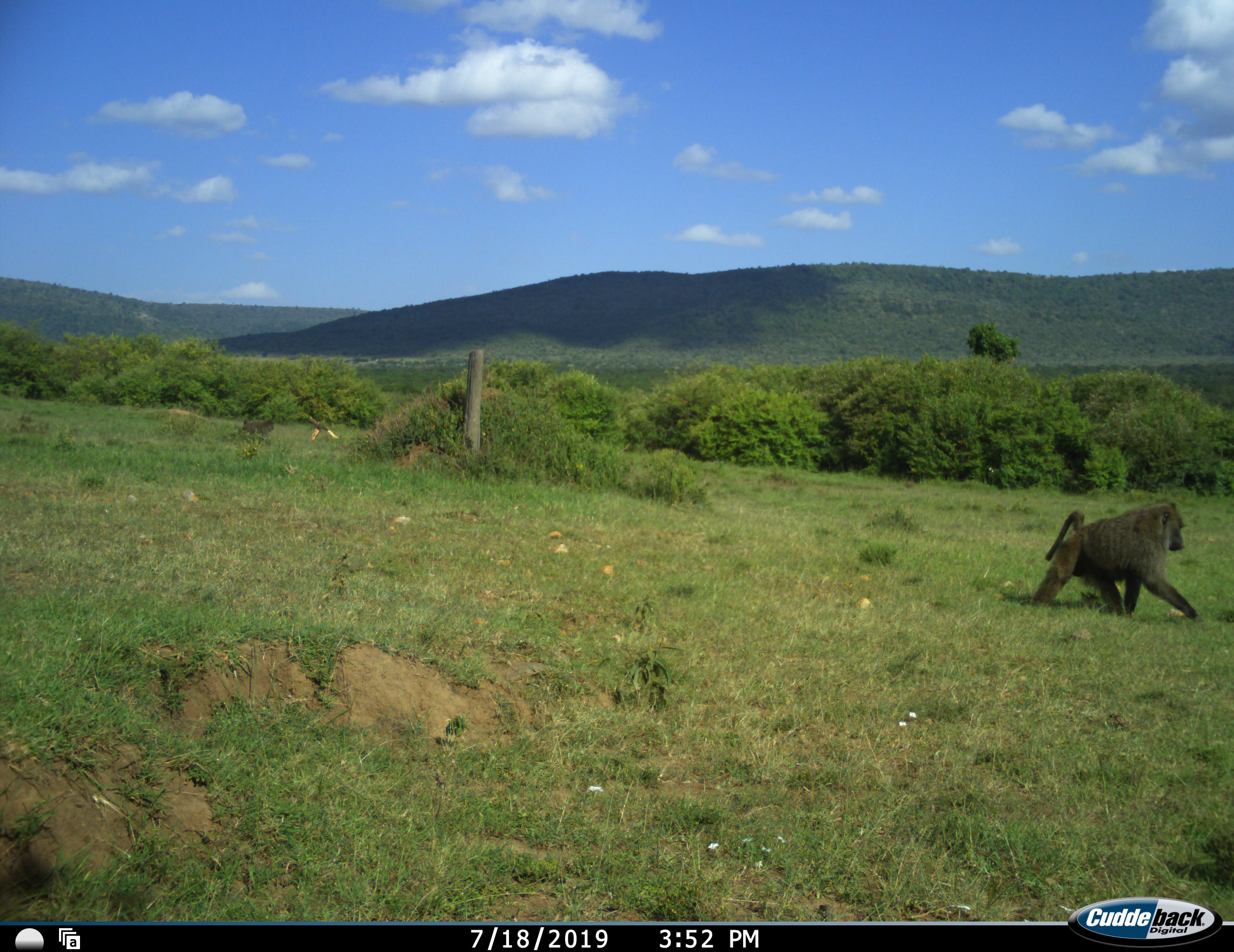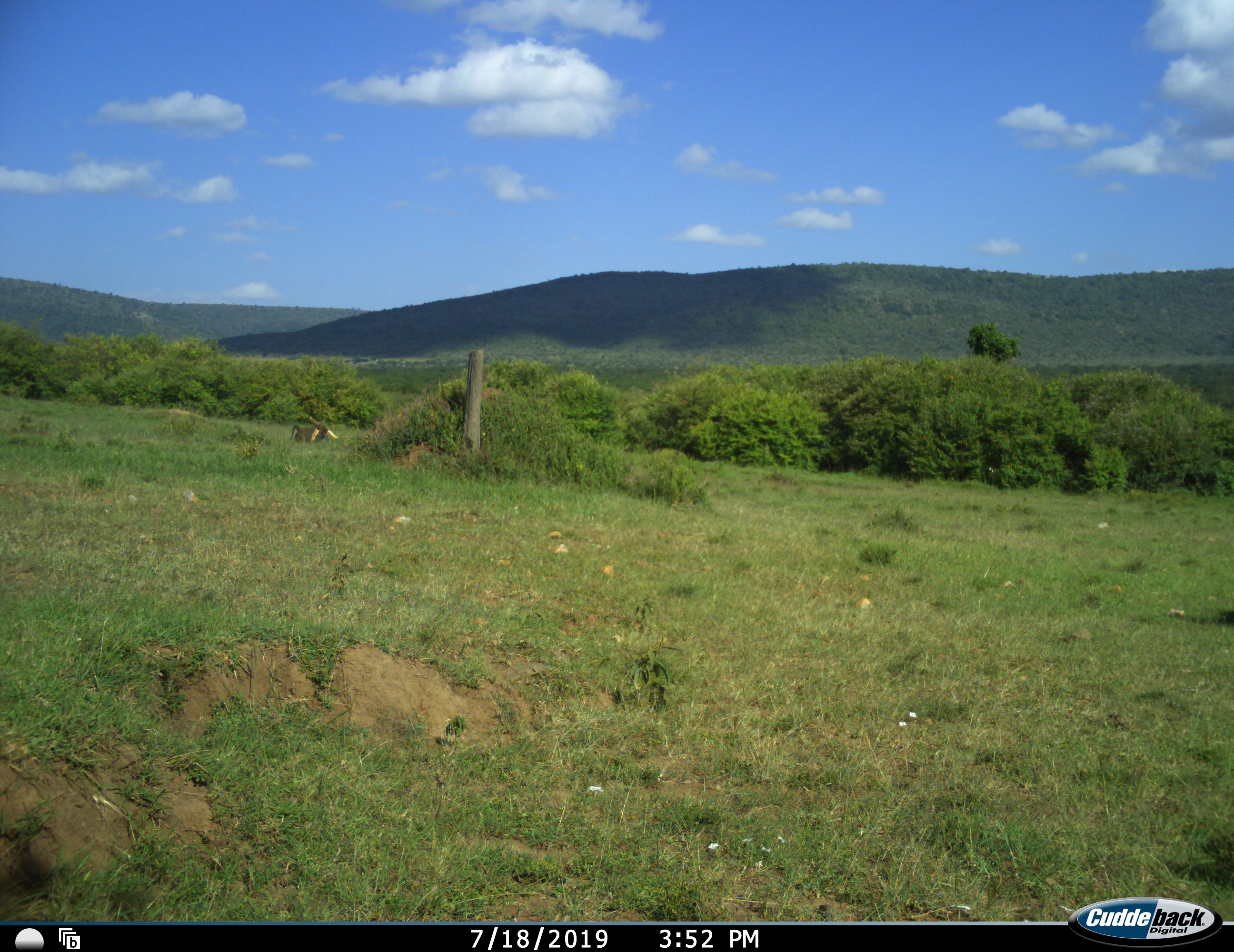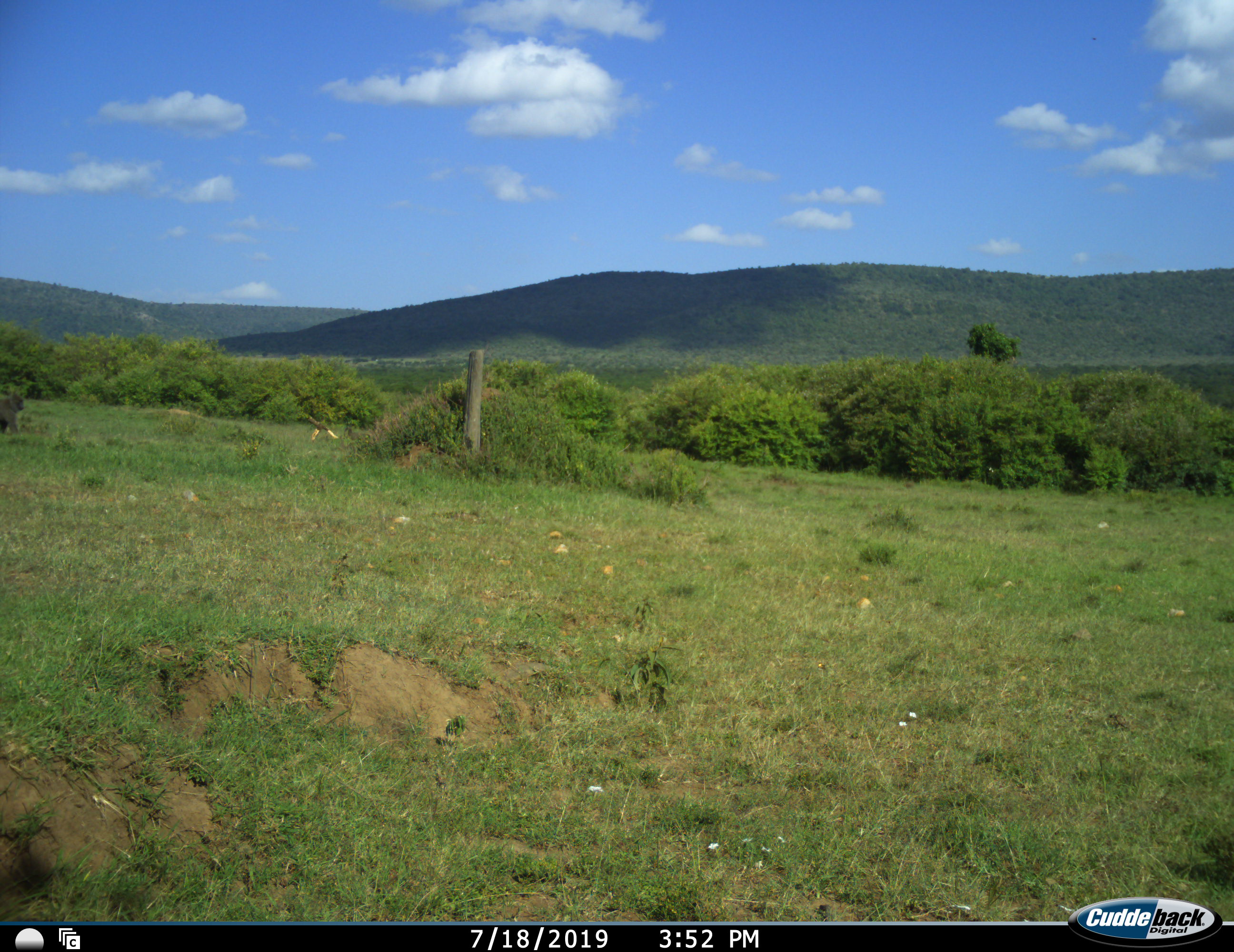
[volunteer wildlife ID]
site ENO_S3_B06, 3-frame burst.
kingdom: Animalia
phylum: Chordata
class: Mammalia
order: Primates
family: Cercopithecidae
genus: Papio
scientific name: Papio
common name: baboon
Baboon (Papio), count 3. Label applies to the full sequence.